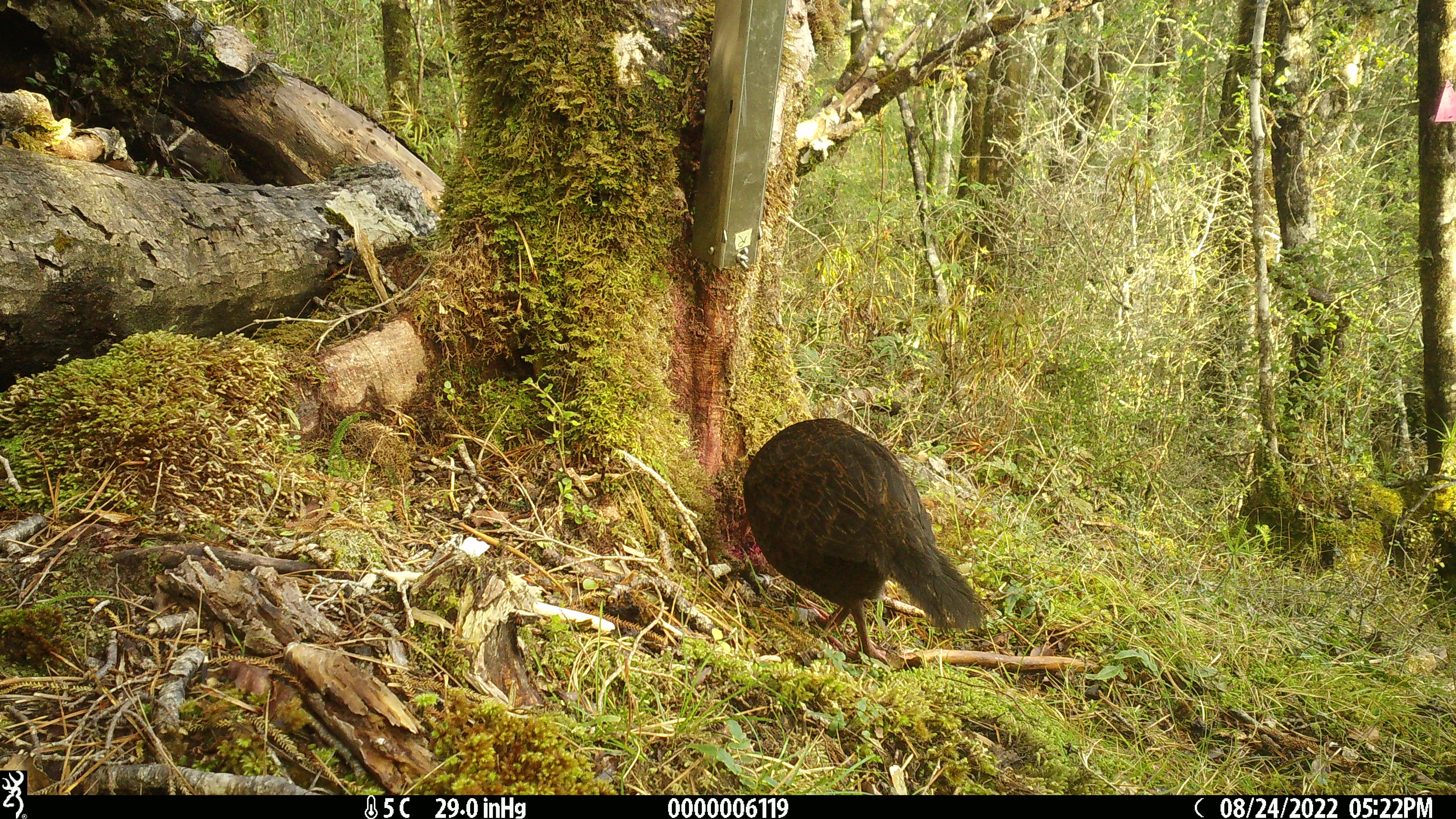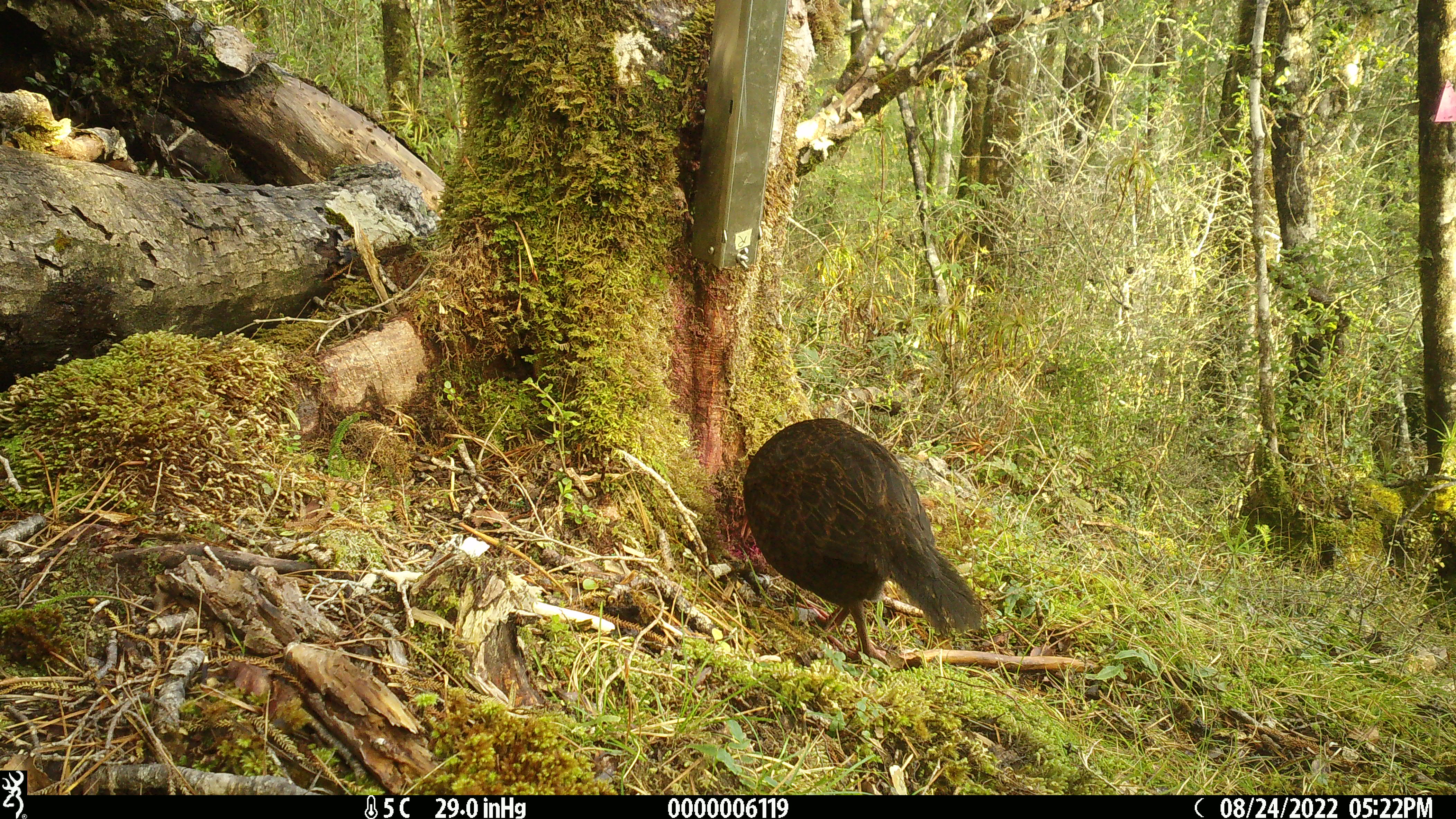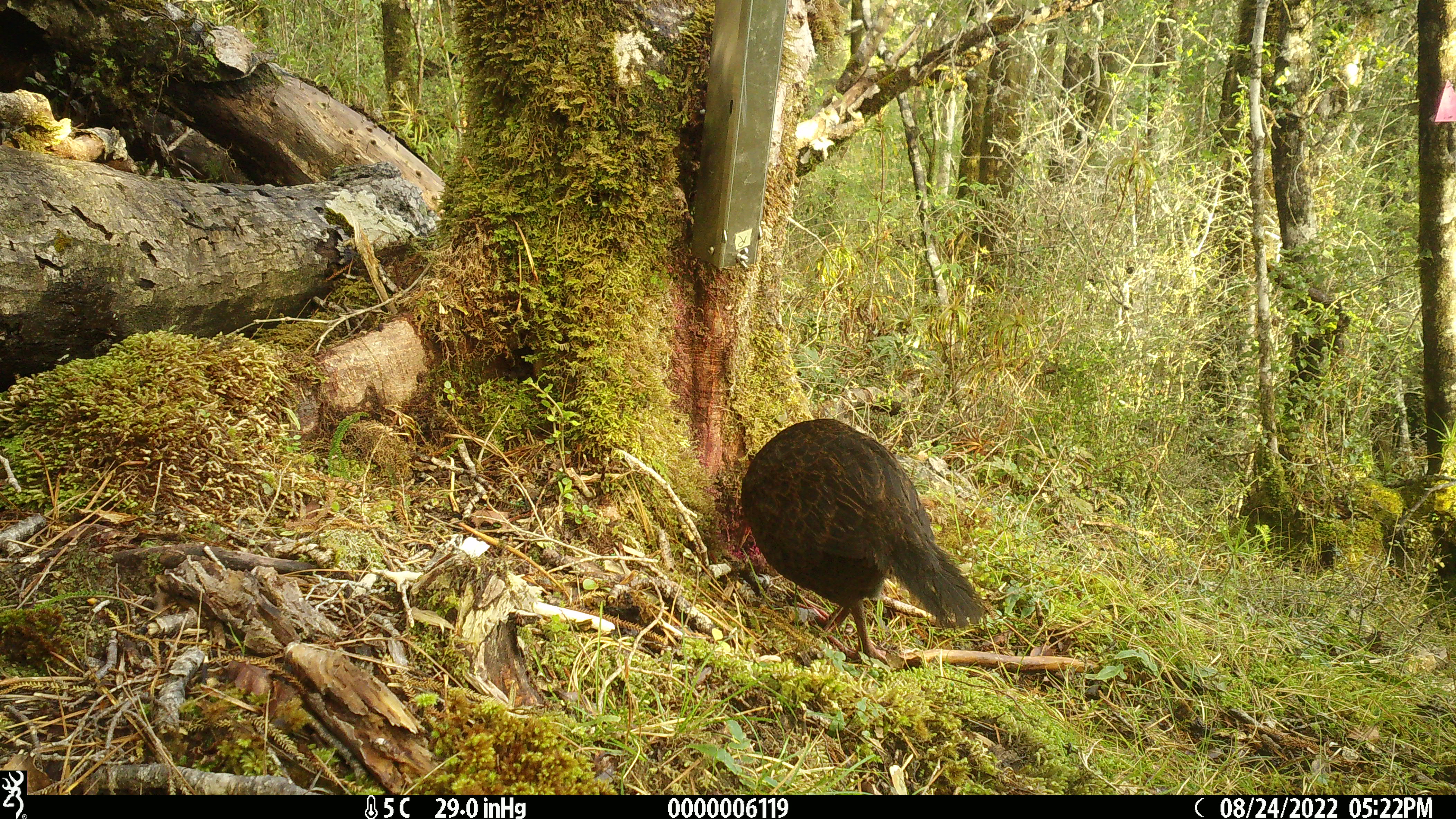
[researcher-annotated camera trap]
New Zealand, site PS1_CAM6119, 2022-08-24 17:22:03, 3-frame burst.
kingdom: Animalia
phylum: Chordata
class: Aves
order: Gruiformes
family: Rallidae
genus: Gallirallus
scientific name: Gallirallus australis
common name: weka